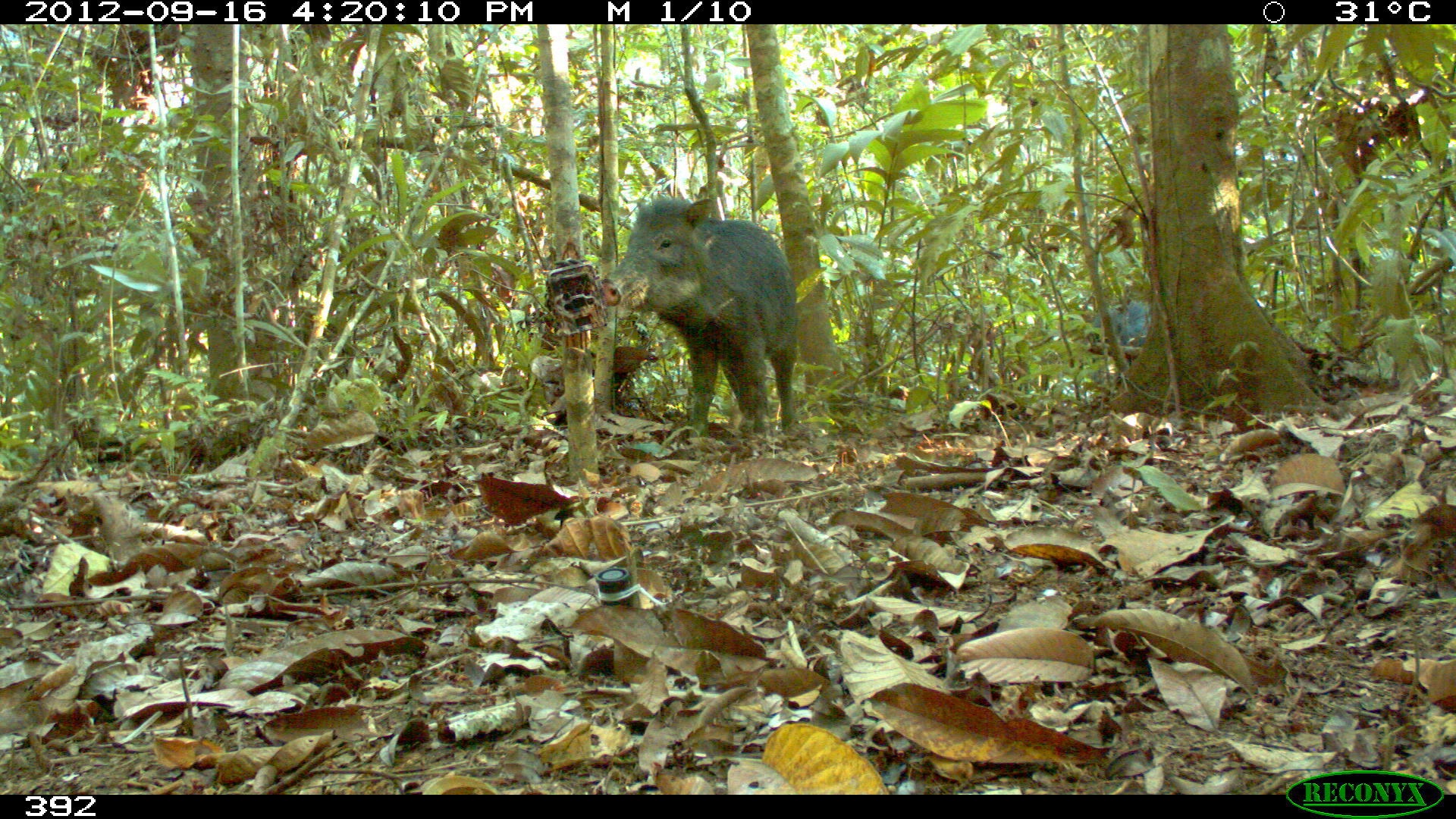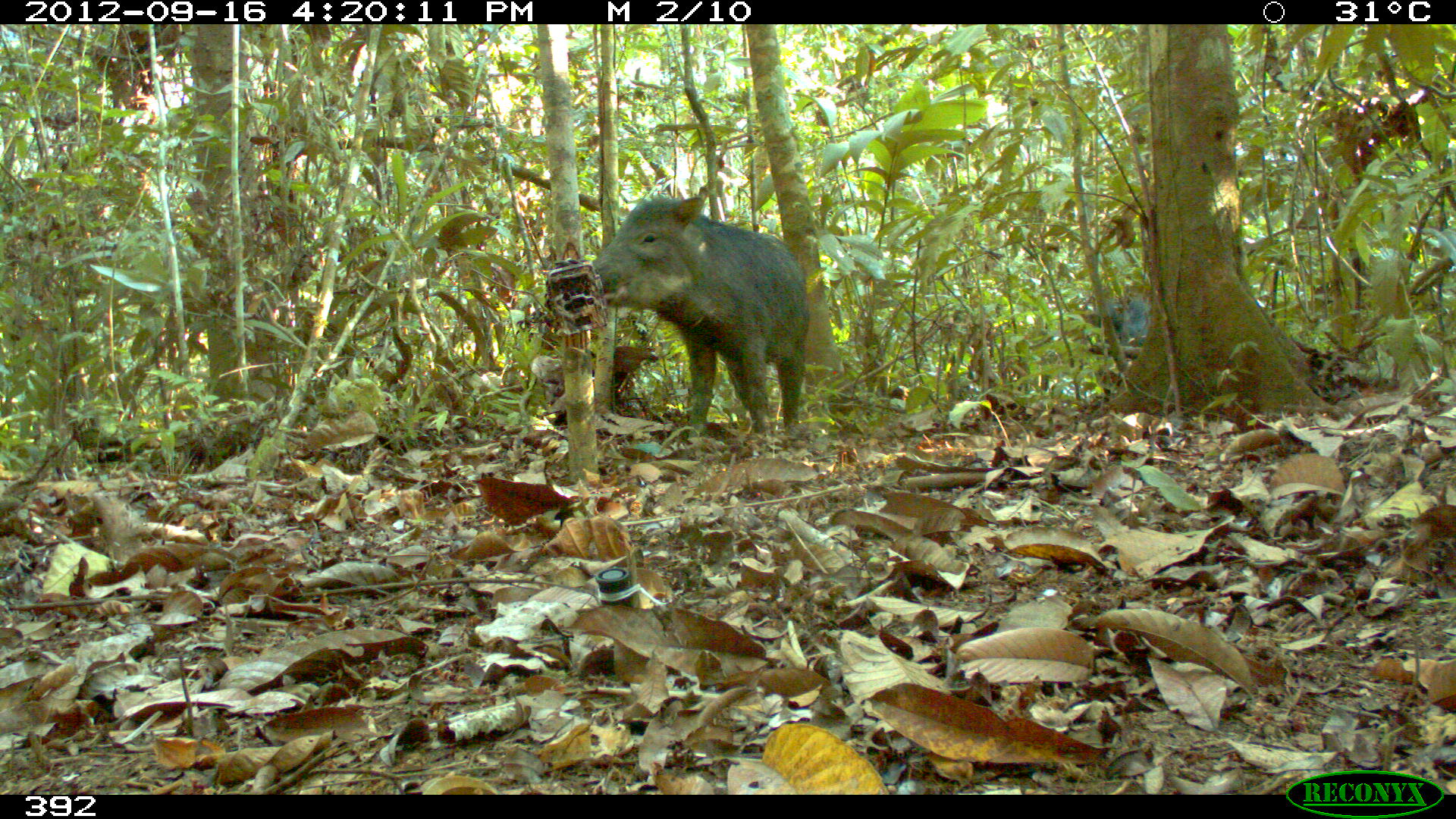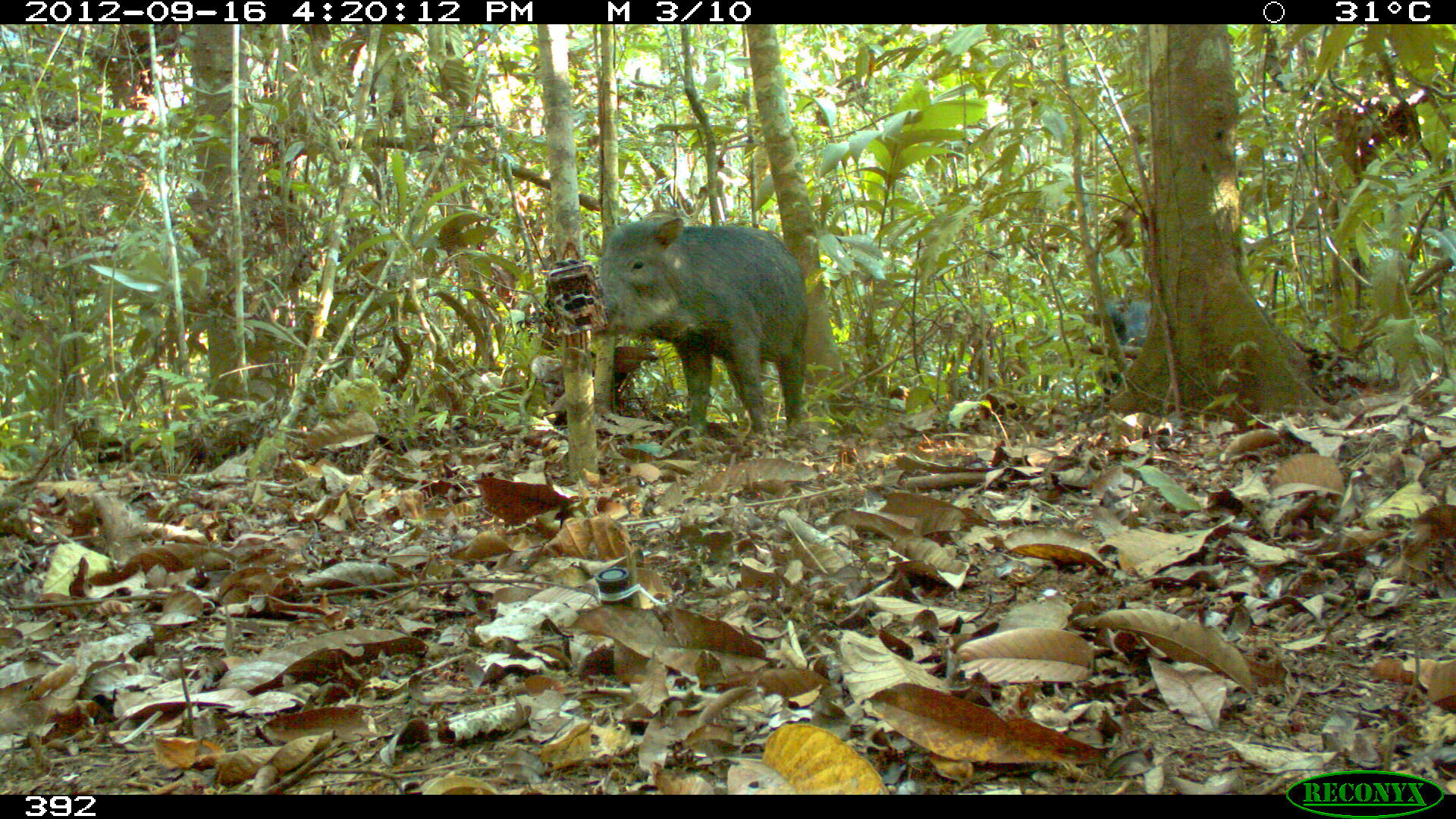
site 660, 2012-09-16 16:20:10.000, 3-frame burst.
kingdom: Animalia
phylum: Chordata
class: Mammalia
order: Artiodactyla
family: Tayassuidae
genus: Tayassu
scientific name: Tayassu pecari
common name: white-lipped peccary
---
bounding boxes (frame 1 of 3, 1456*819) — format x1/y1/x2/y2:
tayassu pecari: 593/192/797/438; 1086/293/1149/381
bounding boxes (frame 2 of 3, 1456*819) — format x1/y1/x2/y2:
tayassu pecari: 590/193/810/437; 1092/295/1150/393